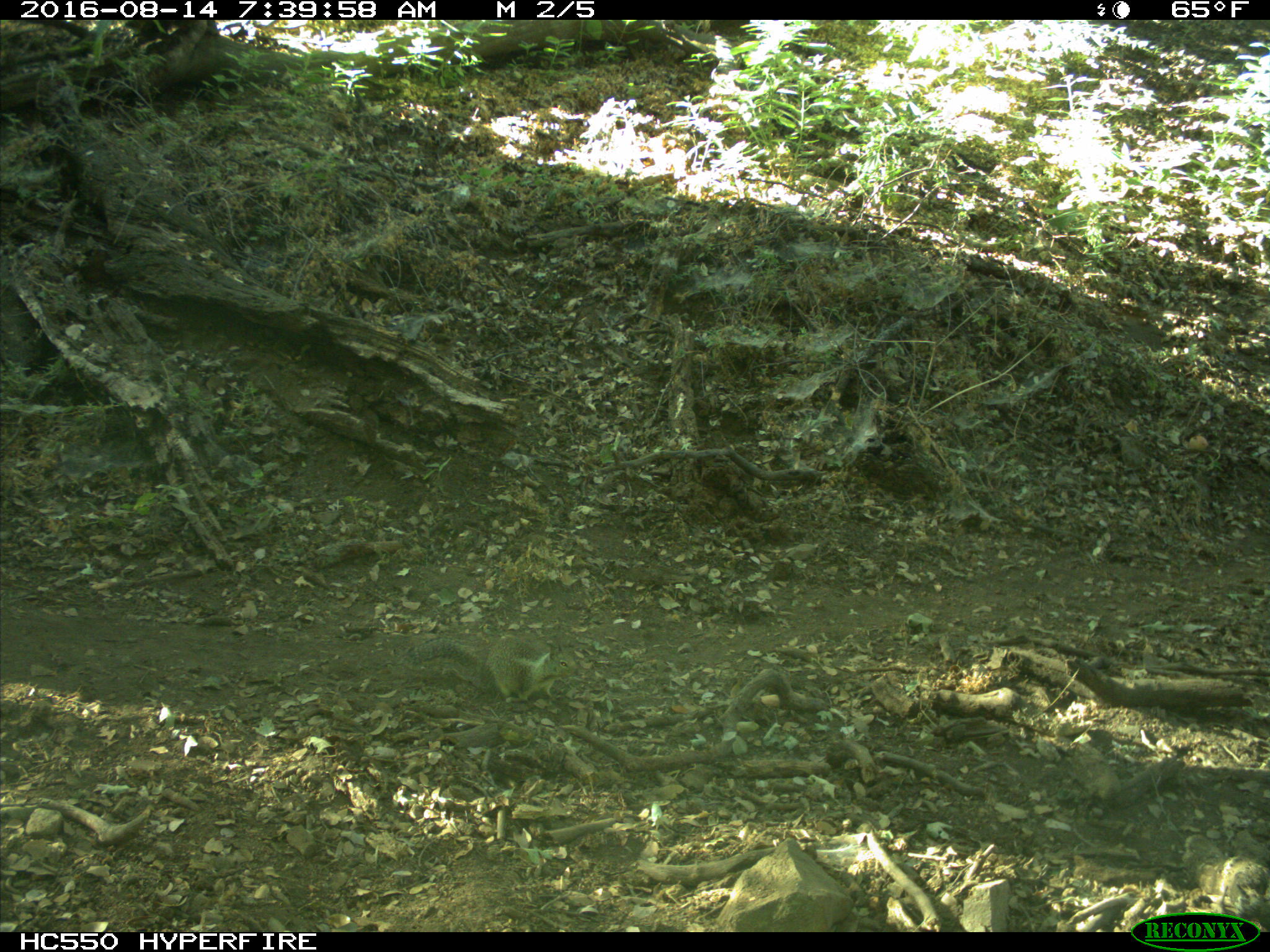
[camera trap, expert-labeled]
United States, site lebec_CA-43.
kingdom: Animalia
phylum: Chordata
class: Mammalia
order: Rodentia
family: Sciuridae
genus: Otospermophilus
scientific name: Otospermophilus beecheyi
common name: california ground squirrel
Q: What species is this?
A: Otospermophilus beecheyi (california ground squirrel).